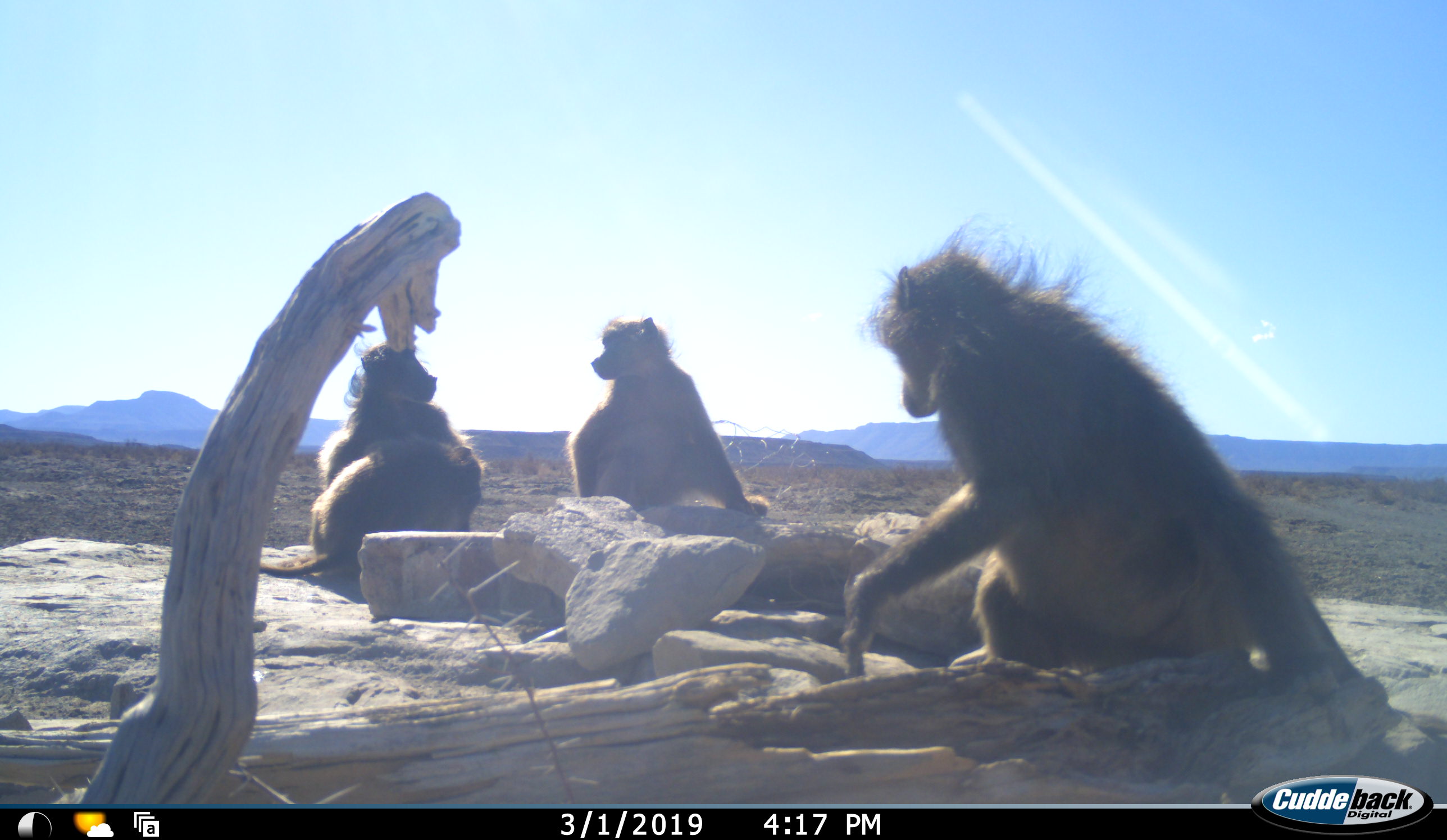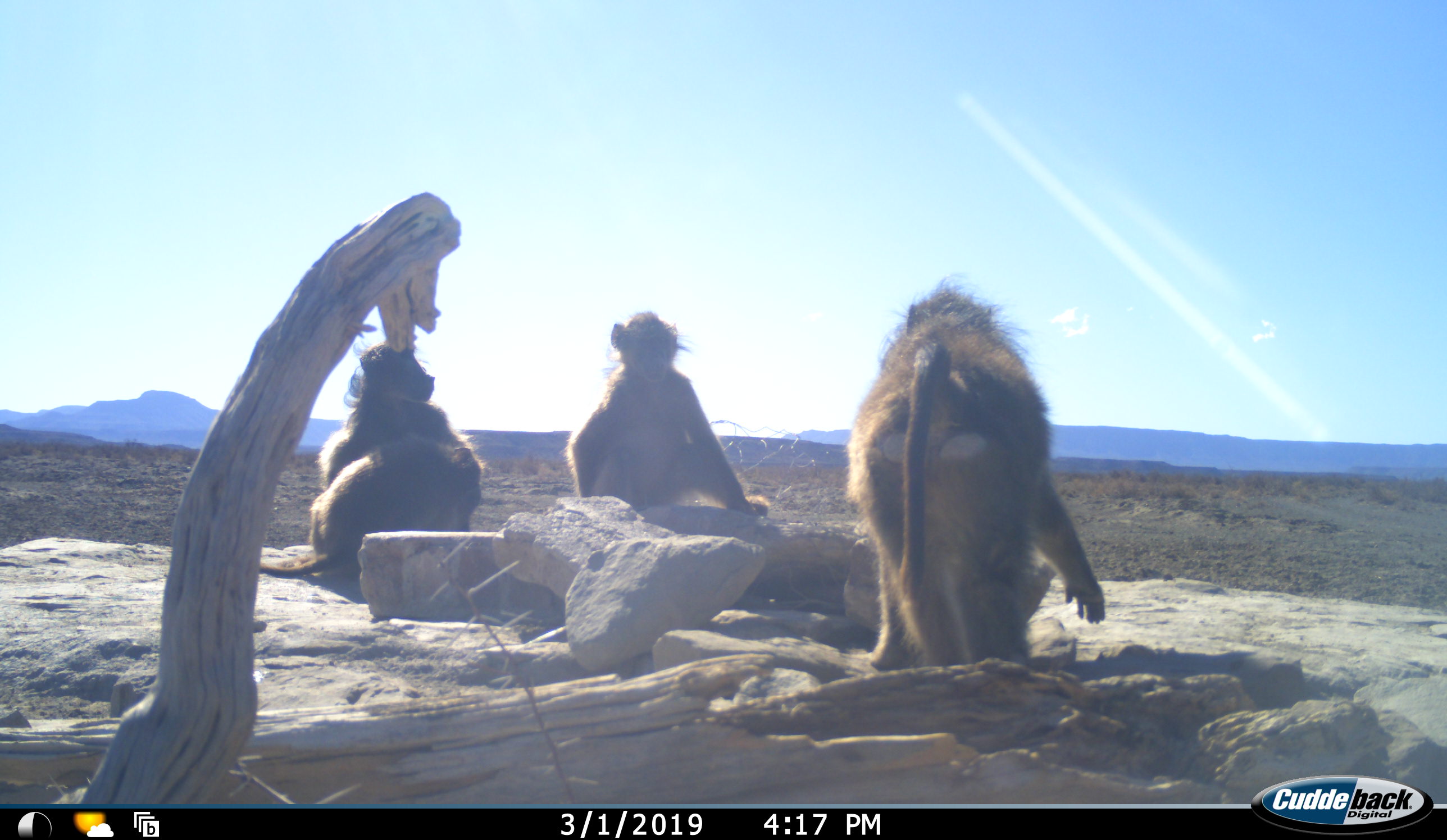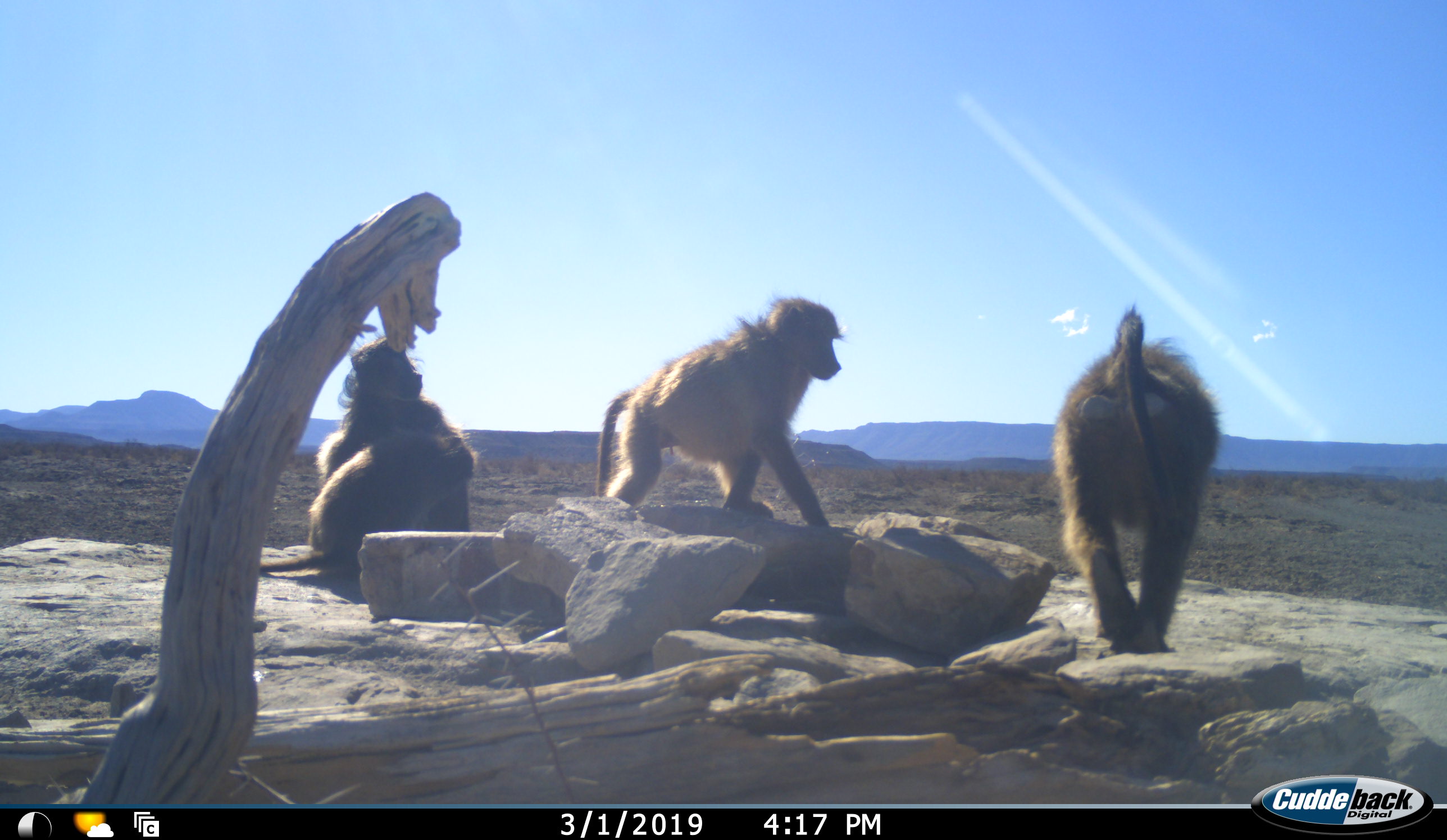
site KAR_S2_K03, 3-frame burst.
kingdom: Animalia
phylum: Chordata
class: Mammalia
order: Primates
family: Cercopithecidae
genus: Papio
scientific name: Papio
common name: baboon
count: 4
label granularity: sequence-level